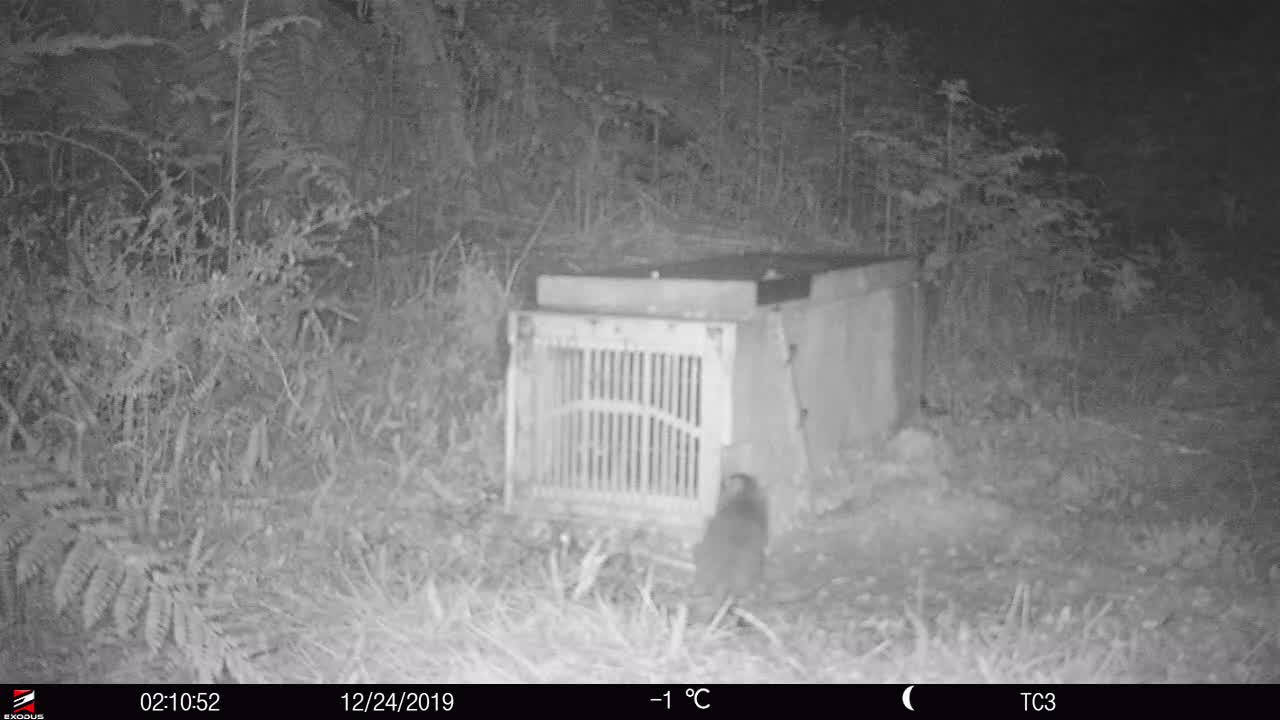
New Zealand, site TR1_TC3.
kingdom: Animalia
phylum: Chordata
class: Mammalia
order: Rodentia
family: Muridae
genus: Rattus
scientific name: Rattus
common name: rat